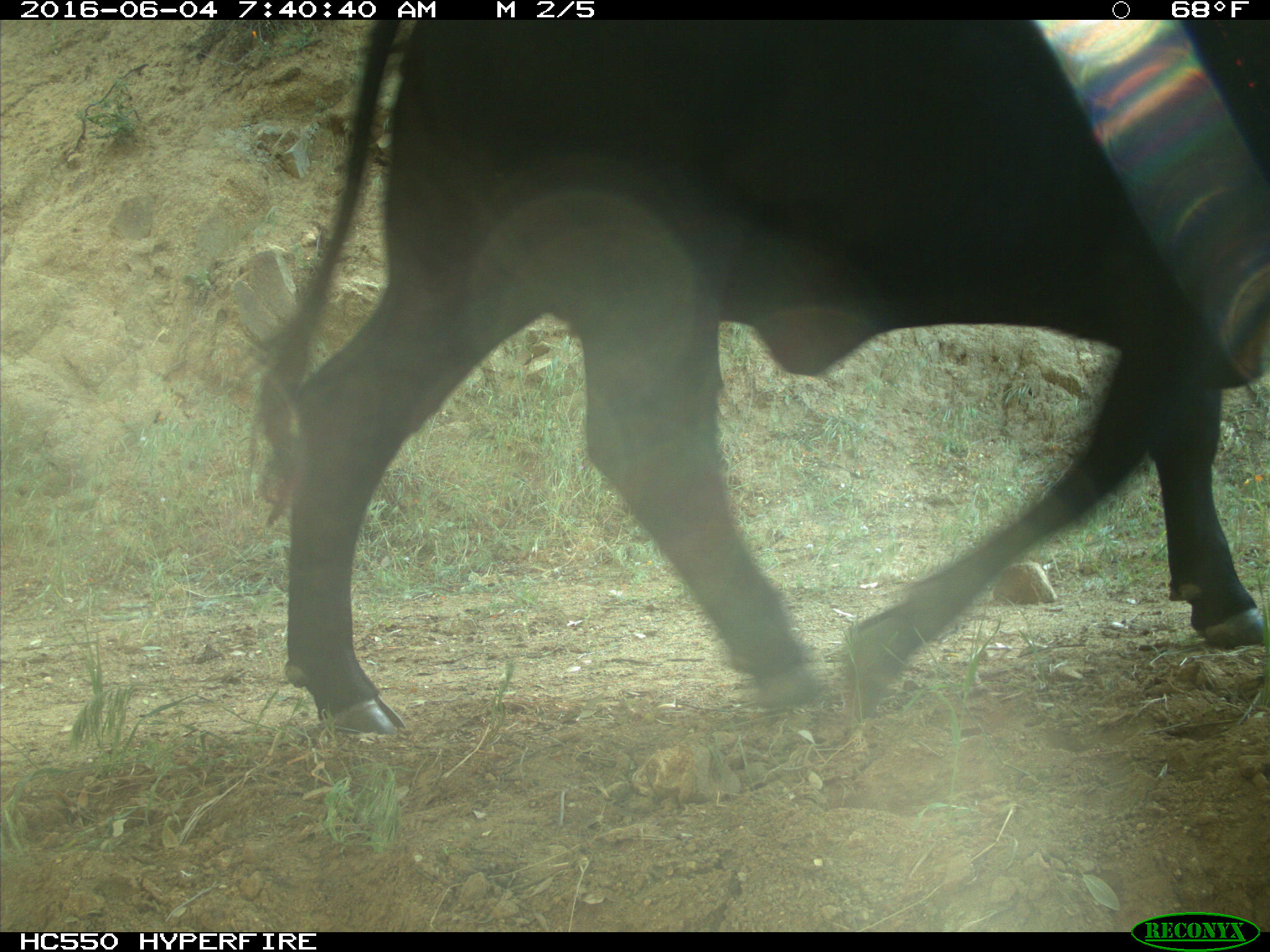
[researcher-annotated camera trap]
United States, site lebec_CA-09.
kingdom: Animalia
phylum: Chordata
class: Mammalia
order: Artiodactyla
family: Bovidae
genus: Bos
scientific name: Bos taurus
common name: domestic cow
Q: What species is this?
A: Bos taurus (domestic cow).